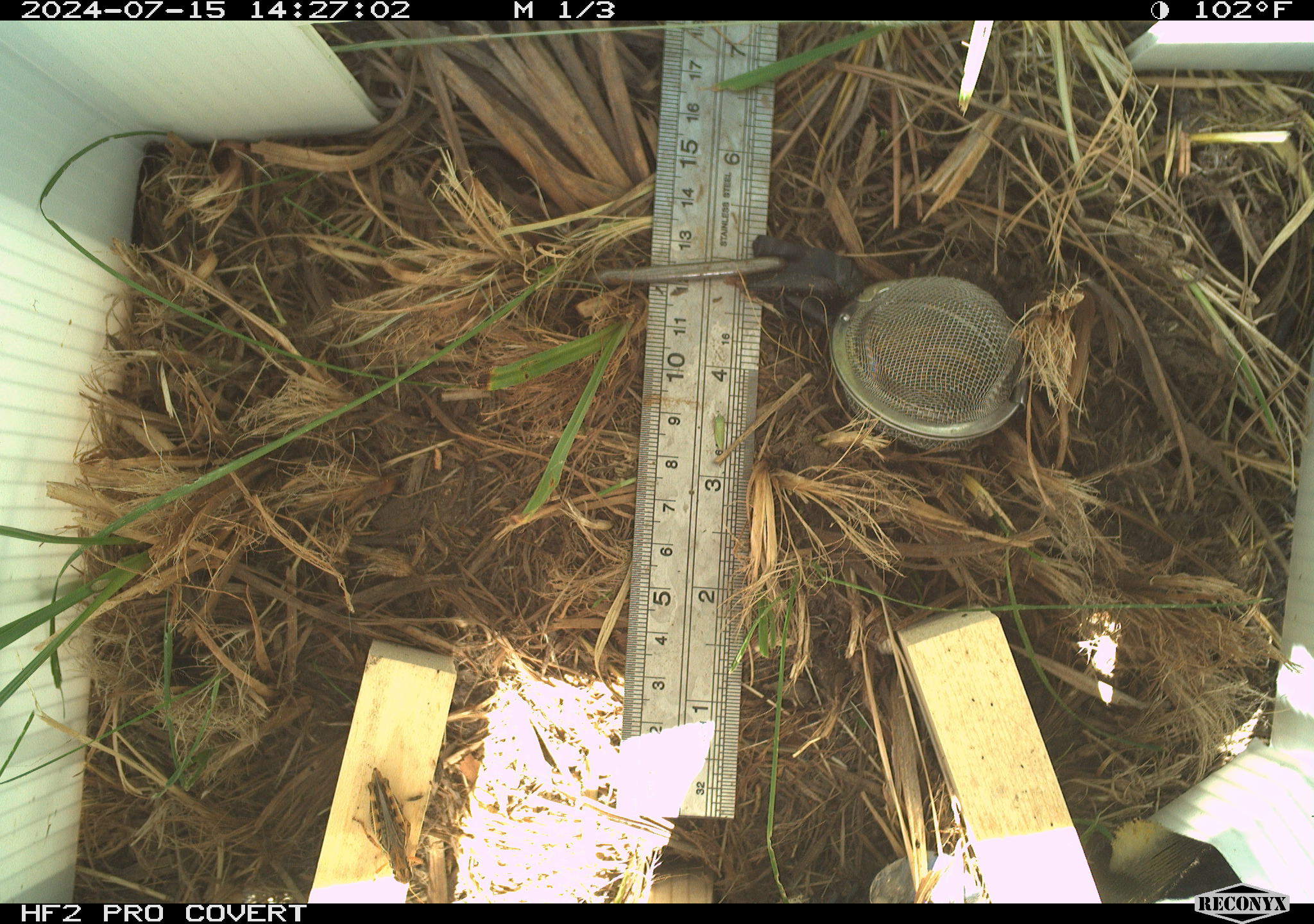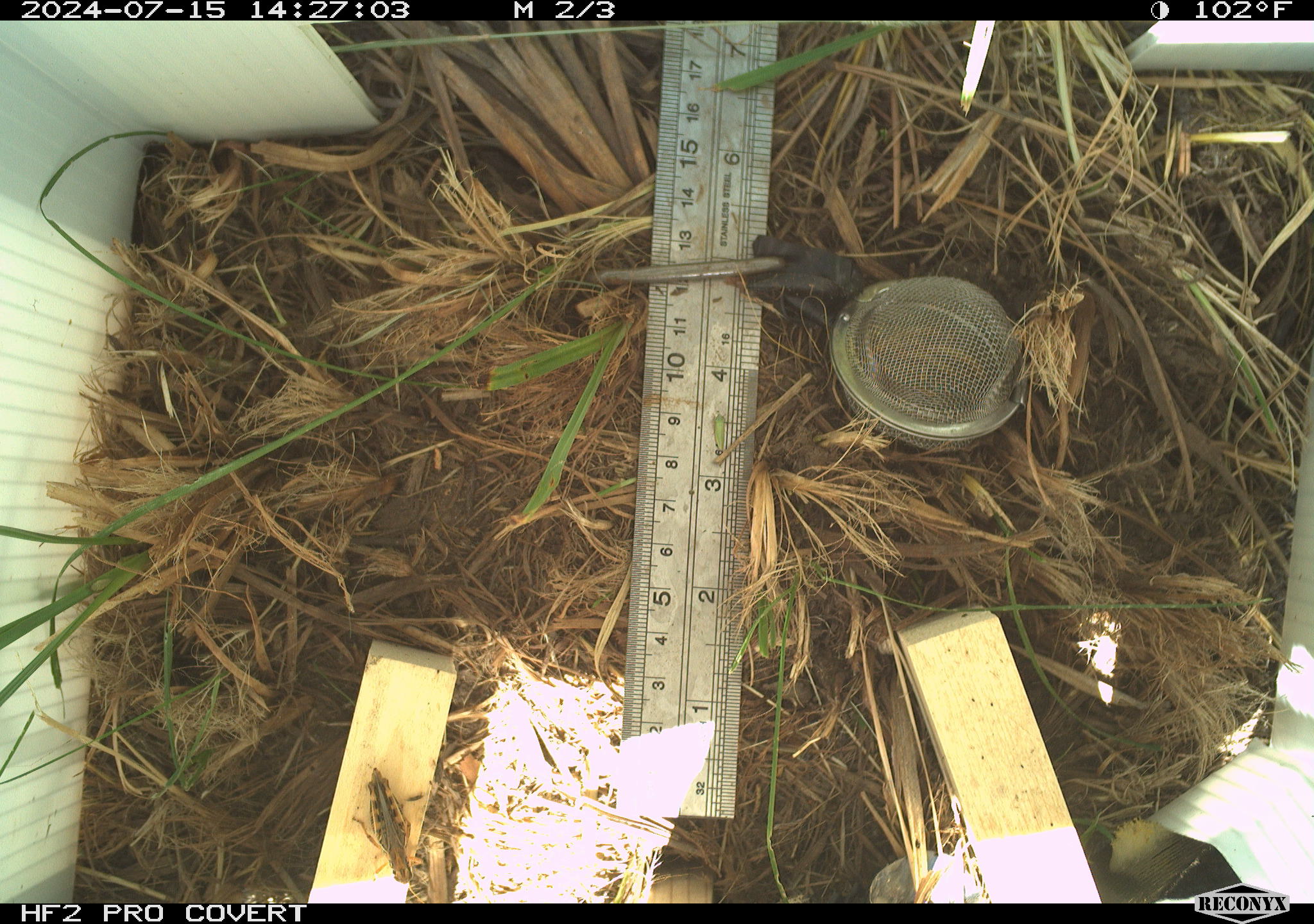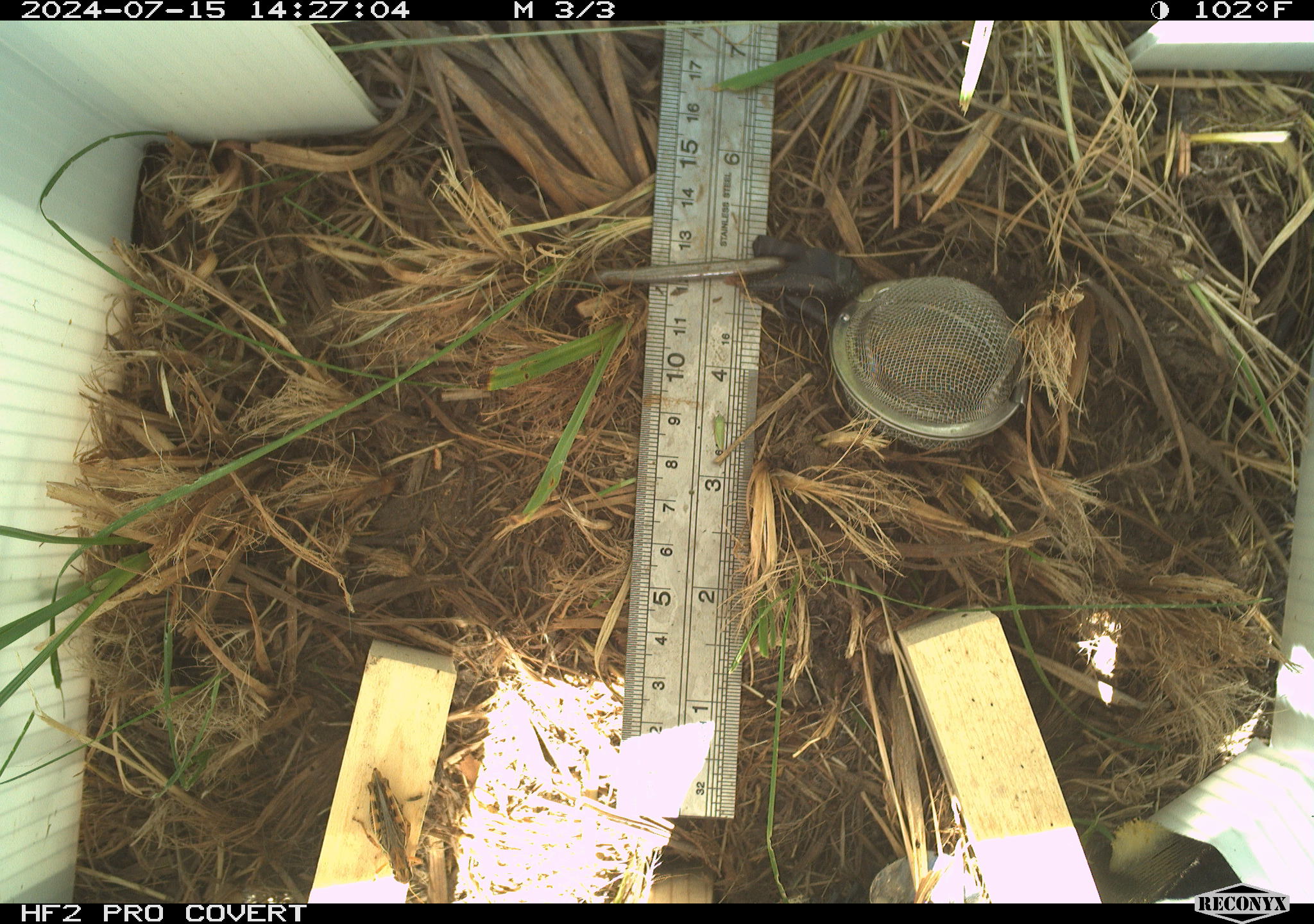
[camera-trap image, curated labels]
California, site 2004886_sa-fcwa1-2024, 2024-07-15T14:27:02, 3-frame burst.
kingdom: Animalia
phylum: Arthropoda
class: Insecta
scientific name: Insecta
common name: insect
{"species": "insect (Insecta)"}